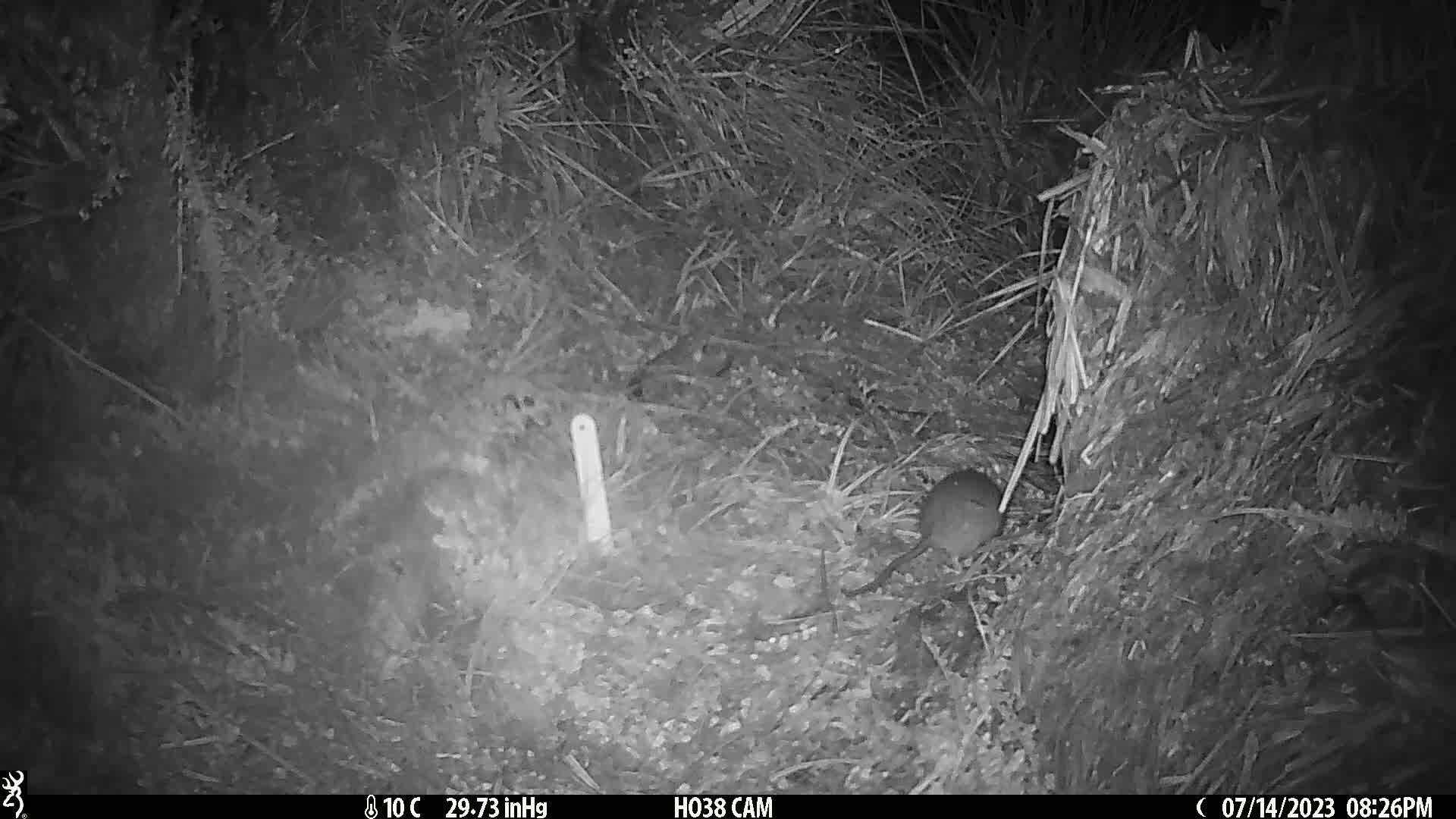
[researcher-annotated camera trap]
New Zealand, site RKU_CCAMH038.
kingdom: Animalia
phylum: Chordata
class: Mammalia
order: Rodentia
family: Muridae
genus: Rattus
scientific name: Rattus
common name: rat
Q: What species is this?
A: Rat (Rattus).